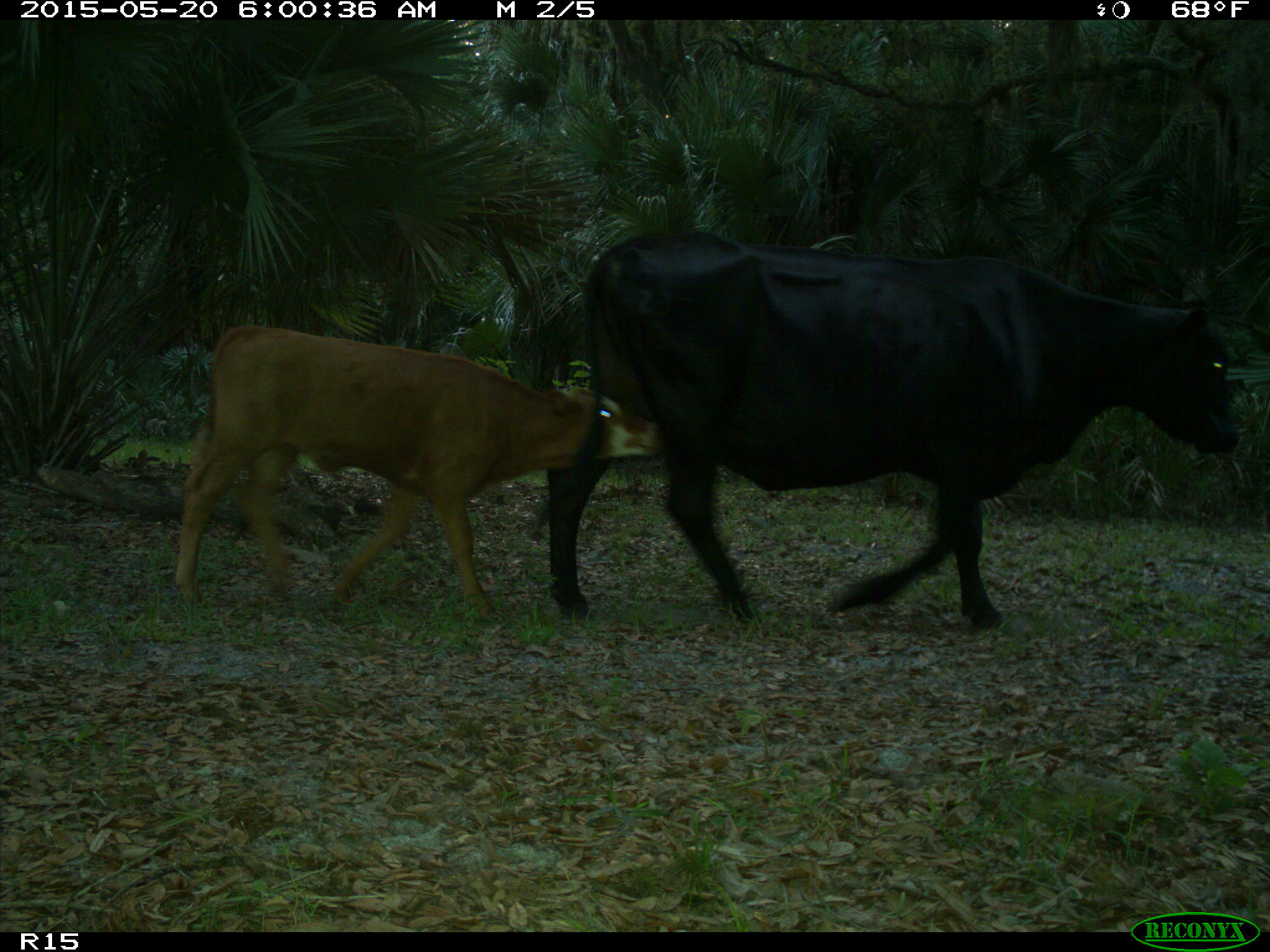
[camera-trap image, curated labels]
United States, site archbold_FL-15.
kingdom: Animalia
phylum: Chordata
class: Mammalia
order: Artiodactyla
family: Bovidae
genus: Bos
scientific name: Bos taurus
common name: domestic cow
Bos taurus (domestic cow).